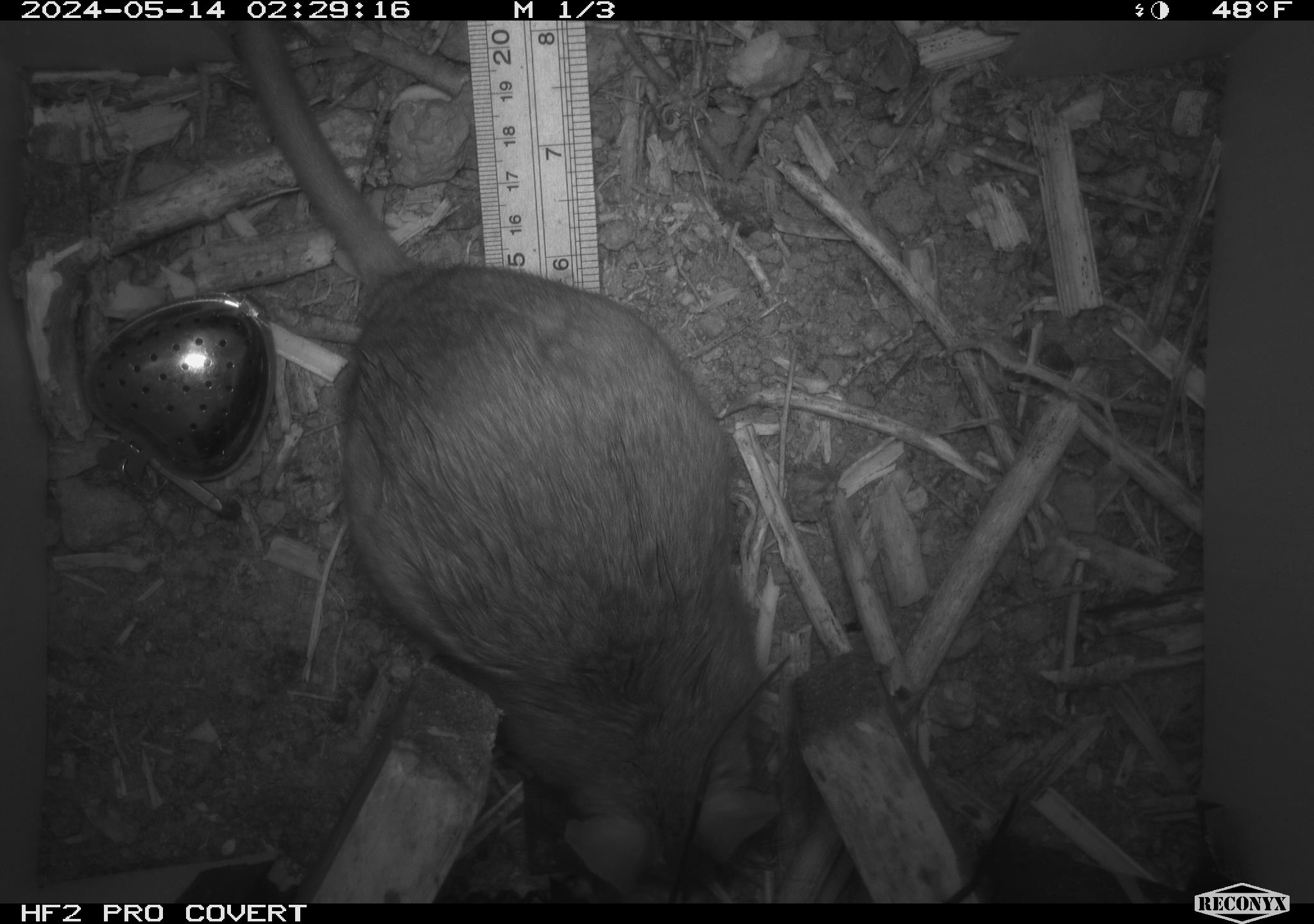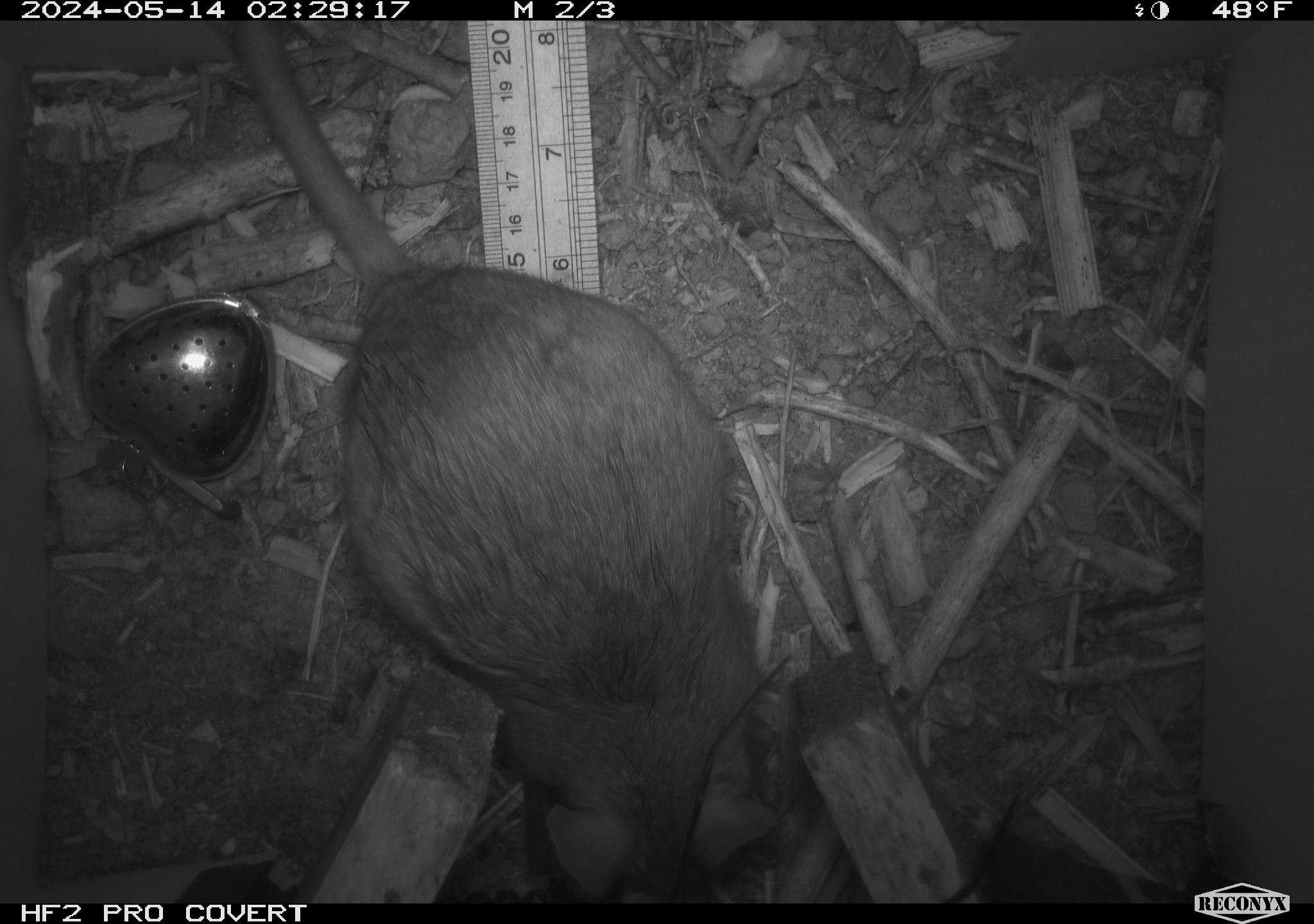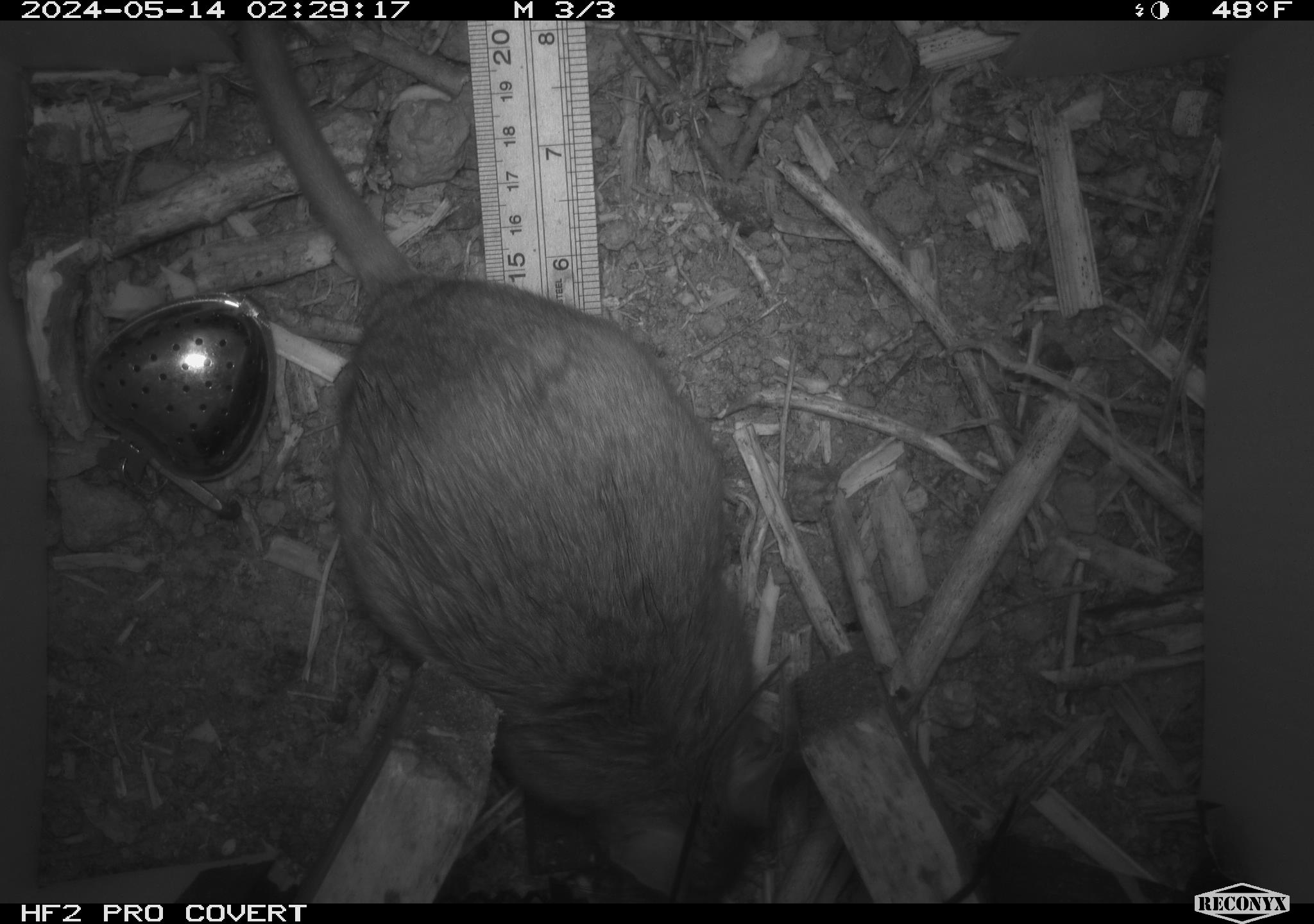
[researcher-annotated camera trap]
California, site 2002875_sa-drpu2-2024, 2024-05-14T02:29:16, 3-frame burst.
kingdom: Animalia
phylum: Chordata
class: Mammalia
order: Rodentia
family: Cricetidae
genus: Neotoma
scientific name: Neotoma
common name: pack rat or woodrat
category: neotoma species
Neotoma species (pack rat or woodrat) (Neotoma).